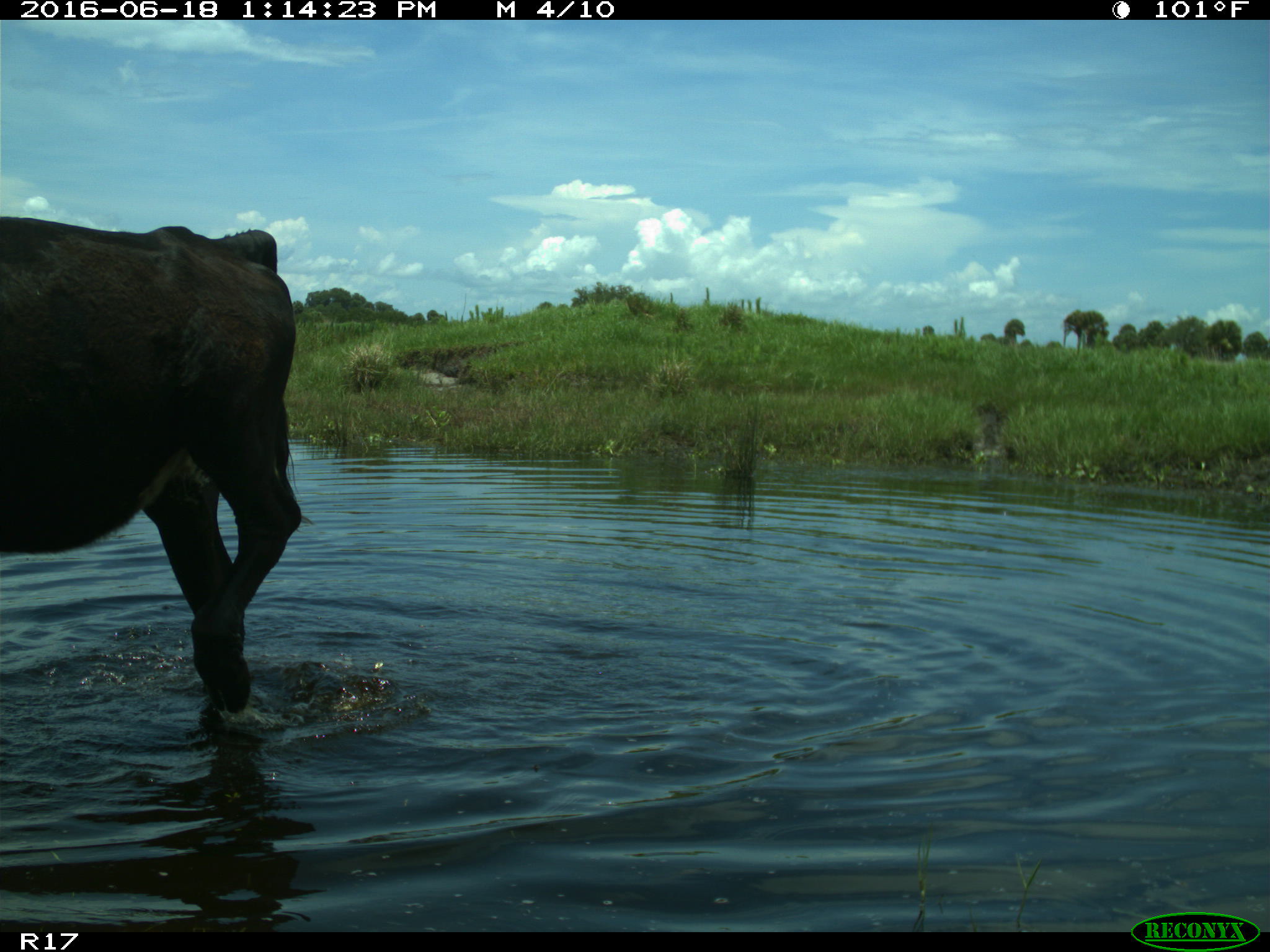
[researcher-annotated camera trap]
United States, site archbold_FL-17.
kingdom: Animalia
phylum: Chordata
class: Mammalia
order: Artiodactyla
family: Bovidae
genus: Bos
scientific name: Bos taurus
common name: domestic cow